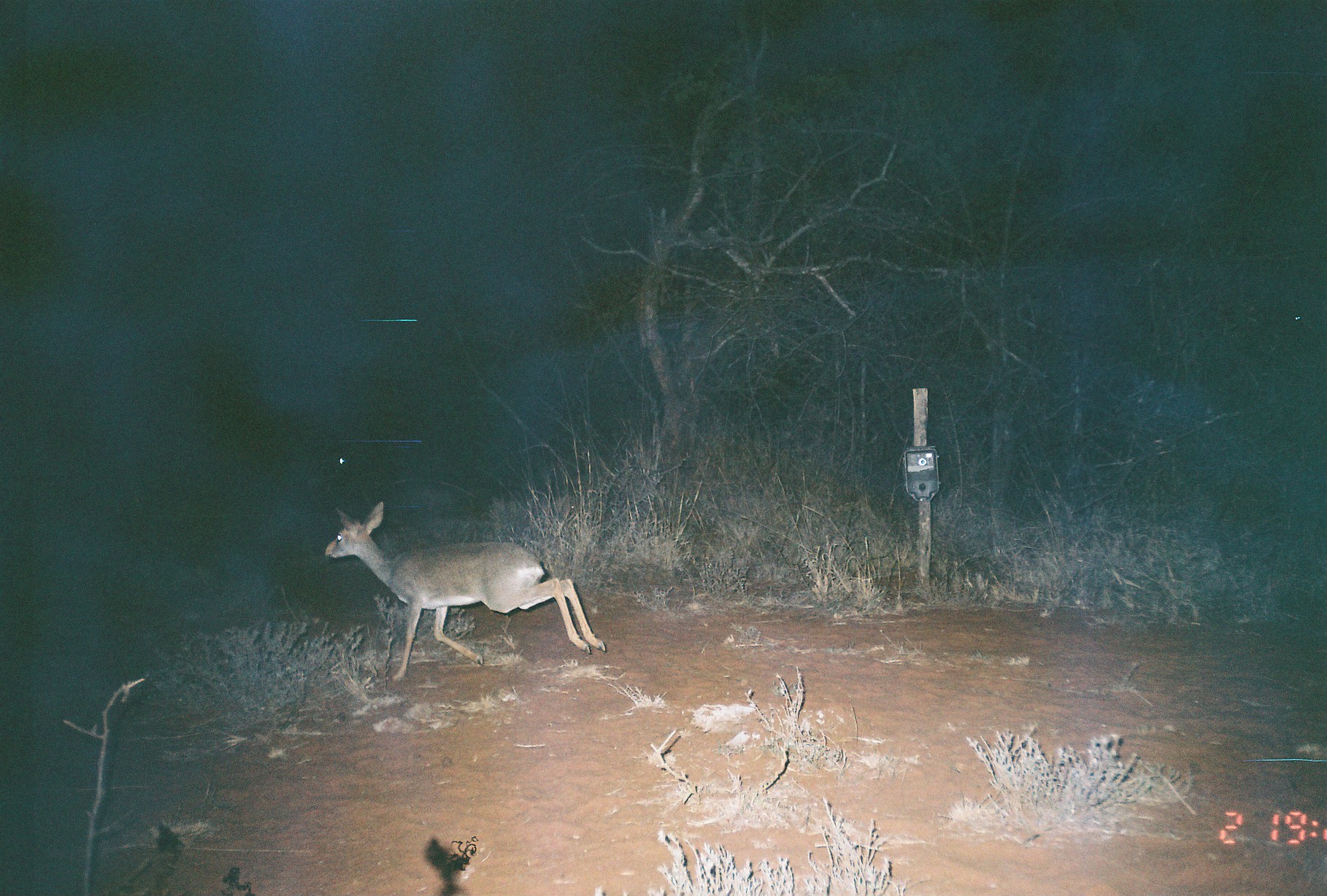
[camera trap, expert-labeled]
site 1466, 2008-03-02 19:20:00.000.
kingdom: Animalia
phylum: Chordata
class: Mammalia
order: Artiodactyla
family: Bovidae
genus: Madoqua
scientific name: Madoqua guentheri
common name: günther's dik-dik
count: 1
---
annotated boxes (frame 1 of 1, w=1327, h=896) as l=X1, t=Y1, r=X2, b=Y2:
madoqua guentheri: l=324, t=502, r=605, b=678